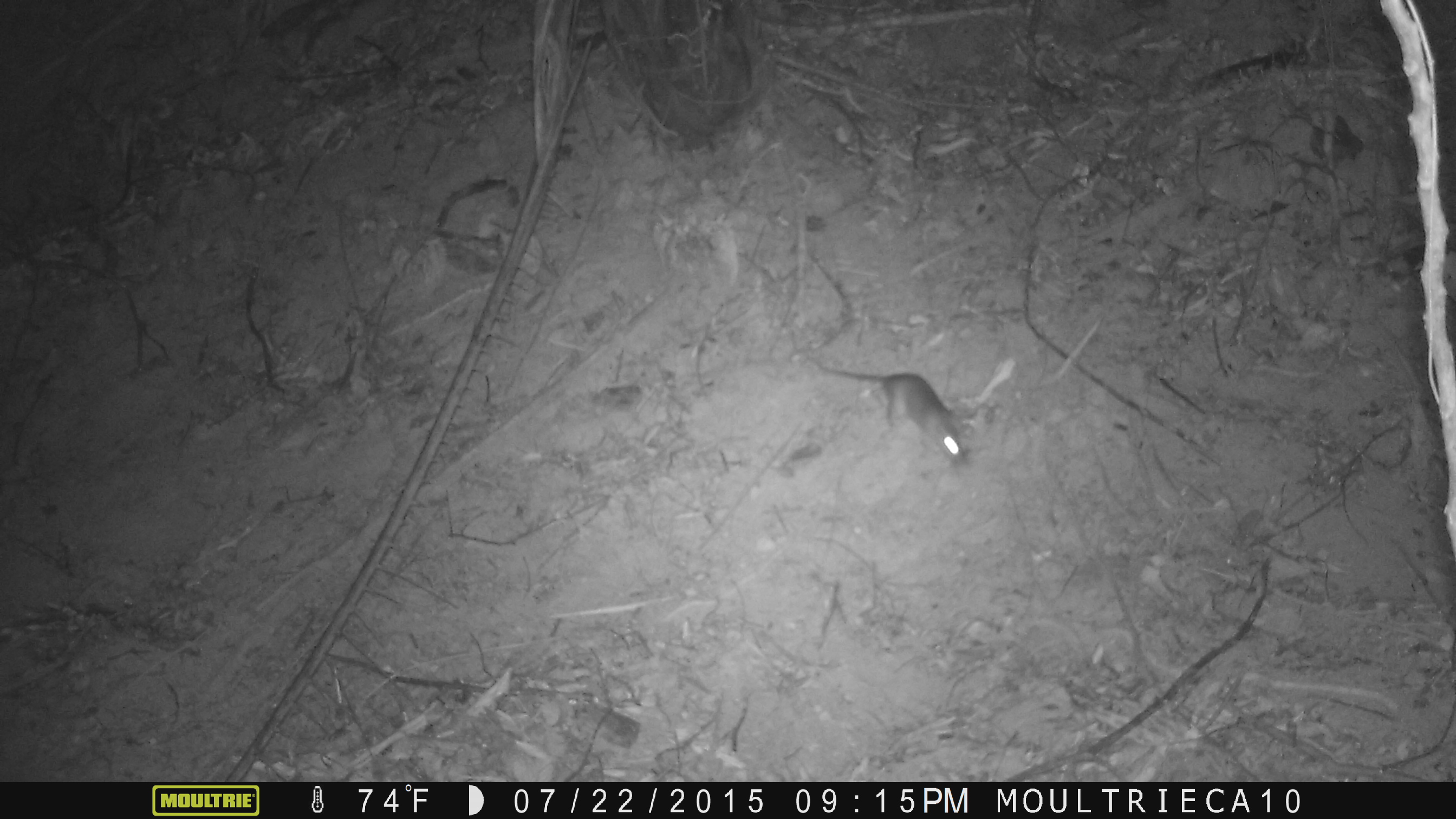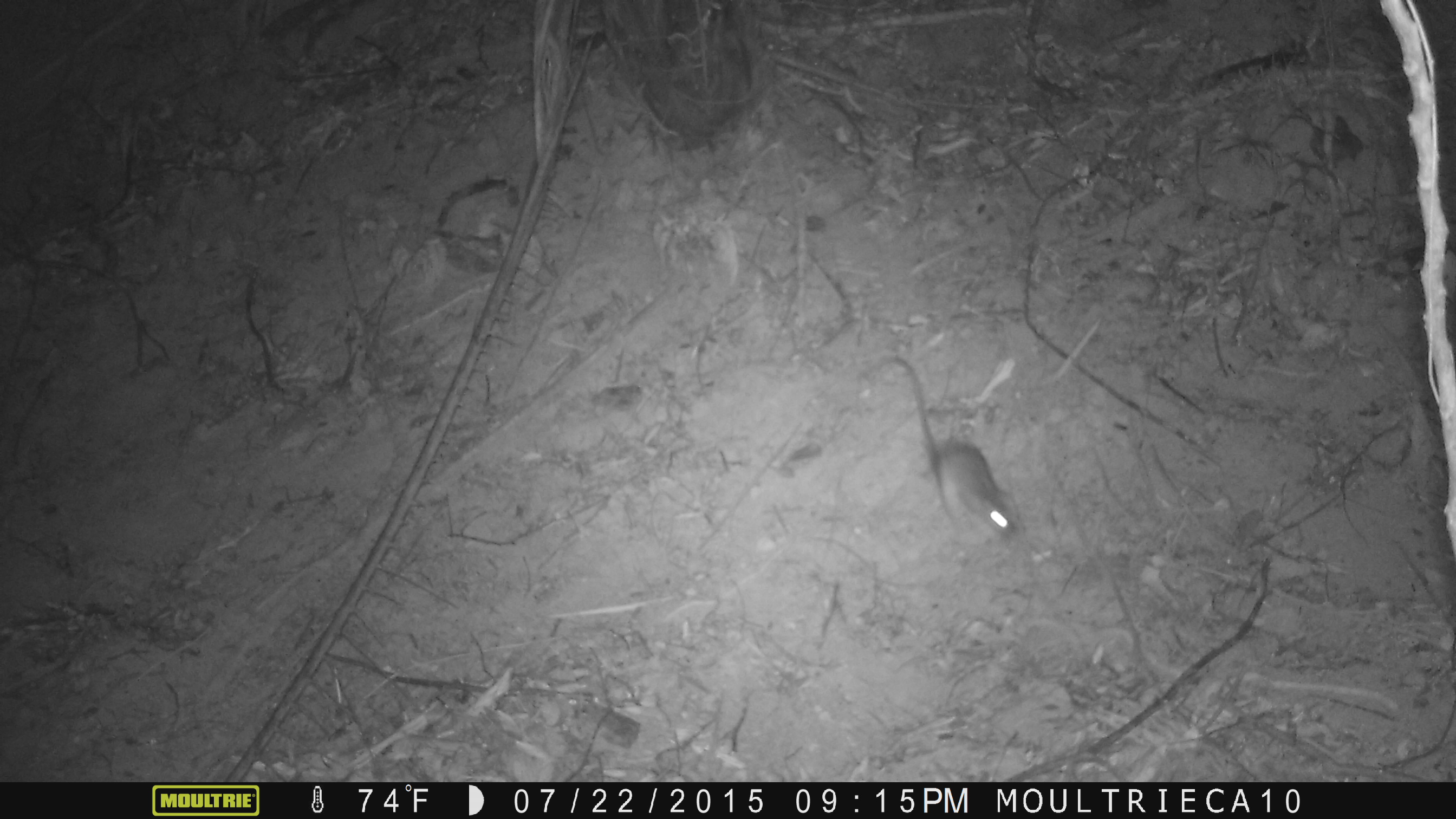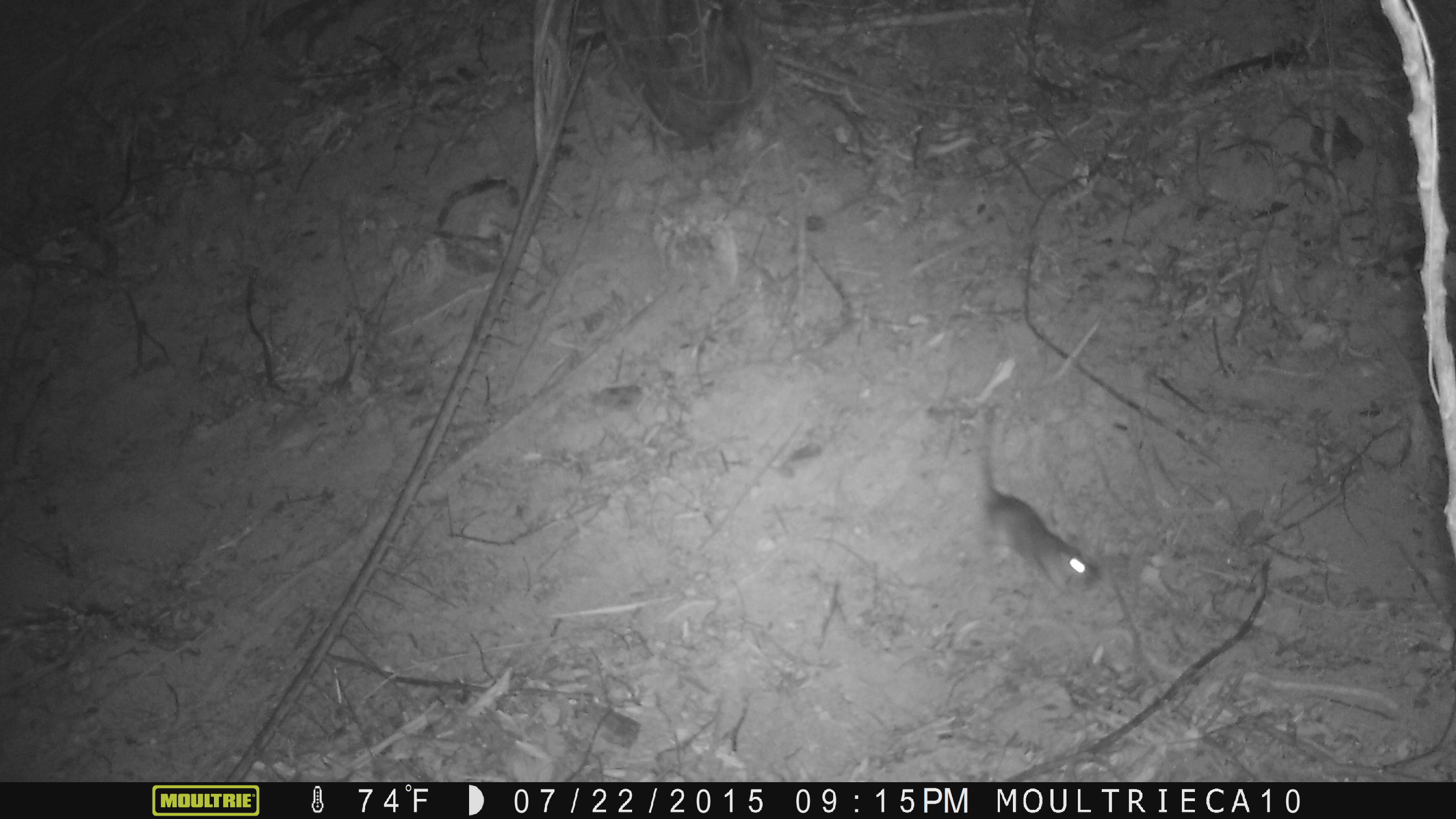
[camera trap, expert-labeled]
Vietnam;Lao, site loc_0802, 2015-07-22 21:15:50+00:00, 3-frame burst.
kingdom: Animalia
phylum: Chordata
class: Mammalia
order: Rodentia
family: Muridae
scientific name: Muridae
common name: old-world mice and rats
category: unidentified murid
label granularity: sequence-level